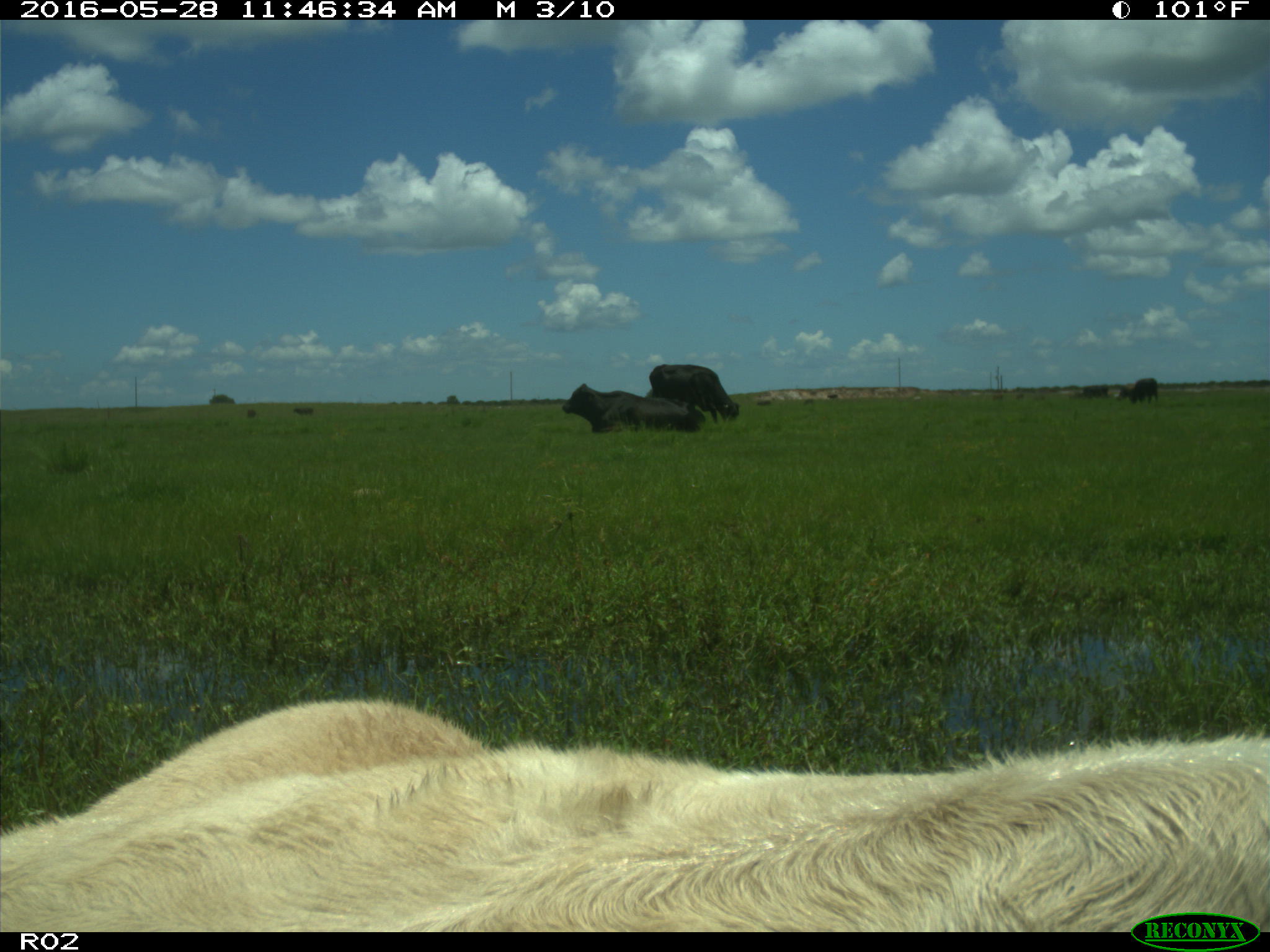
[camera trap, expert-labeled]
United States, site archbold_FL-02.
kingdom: Animalia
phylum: Chordata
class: Mammalia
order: Artiodactyla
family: Bovidae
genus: Bos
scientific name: Bos taurus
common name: domestic cow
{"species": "Bos taurus (domestic cow)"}